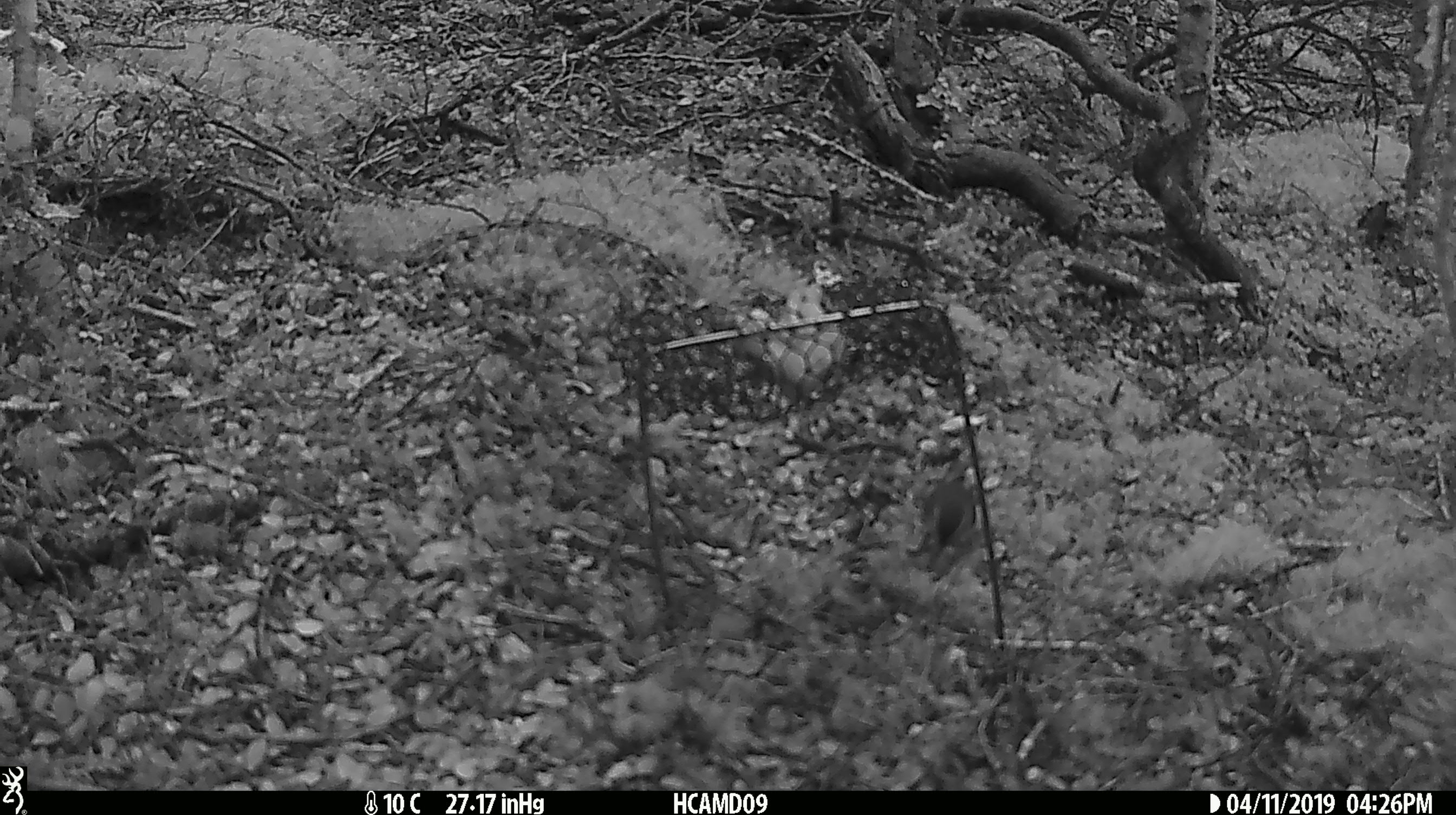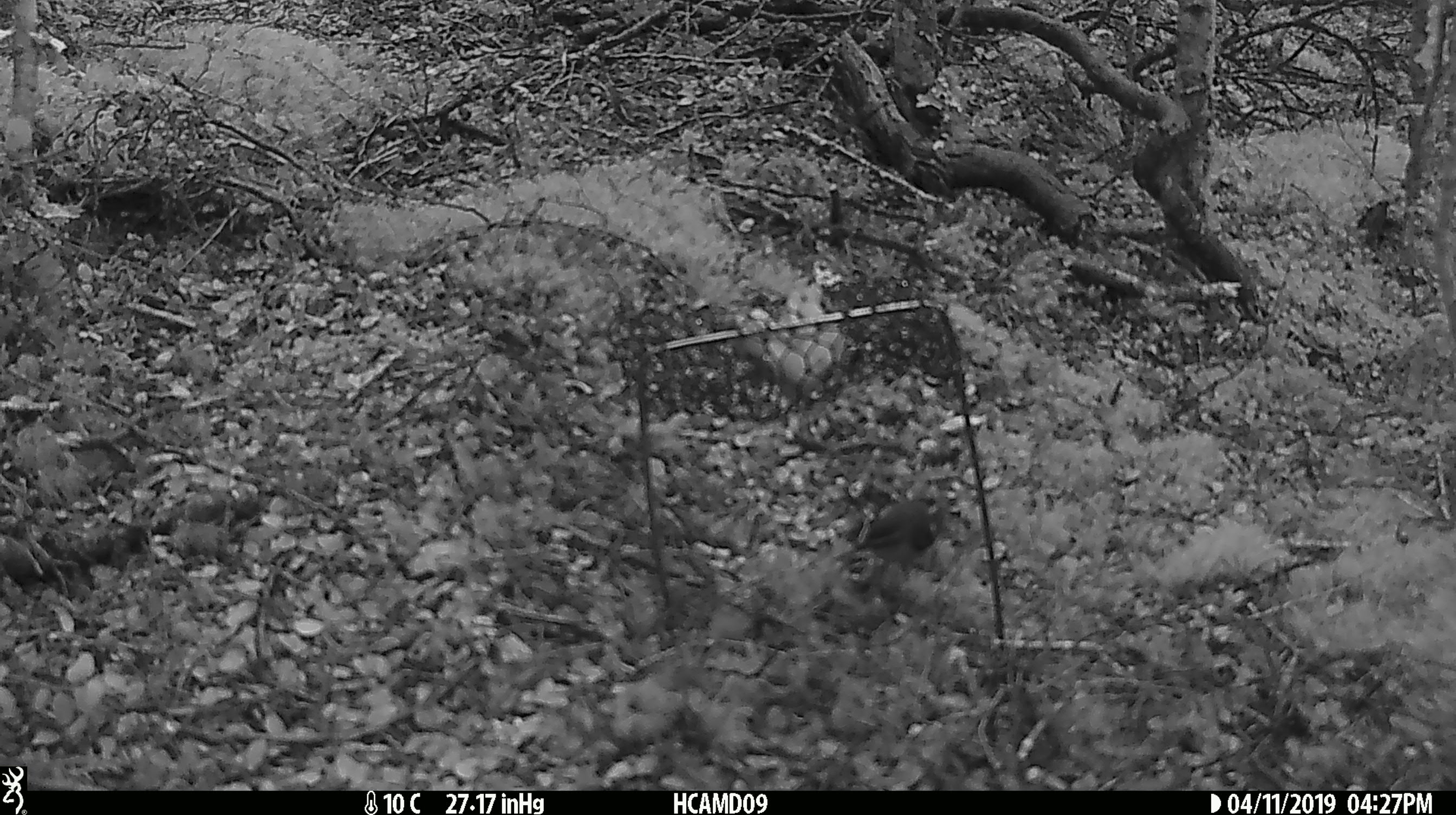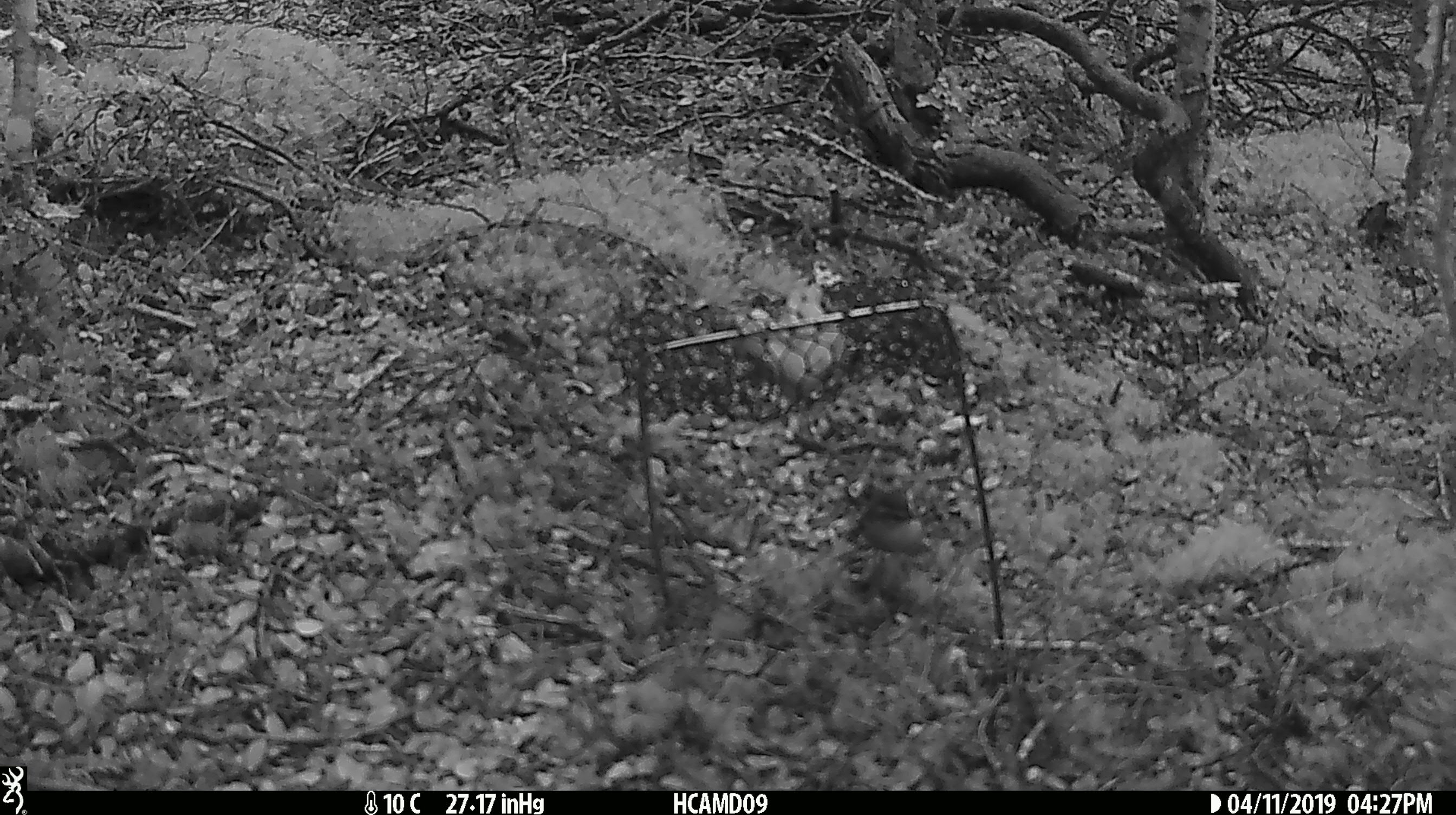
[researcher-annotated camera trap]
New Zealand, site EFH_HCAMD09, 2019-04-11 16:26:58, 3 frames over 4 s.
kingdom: Animalia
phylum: Chordata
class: Aves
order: Passeriformes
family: Acanthisittidae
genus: Acanthisitta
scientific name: Acanthisitta chloris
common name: rifleman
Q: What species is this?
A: Rifleman (Acanthisitta chloris).